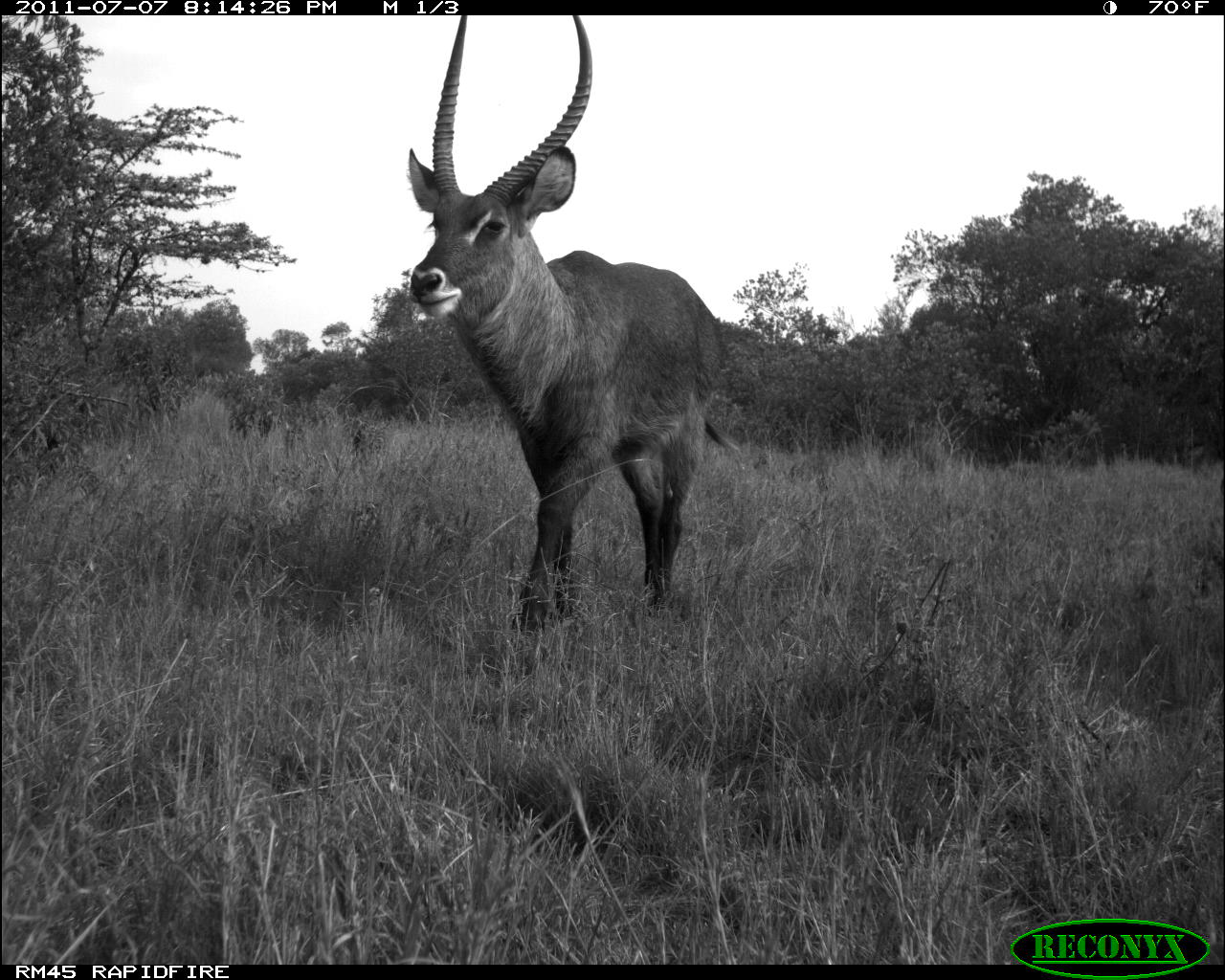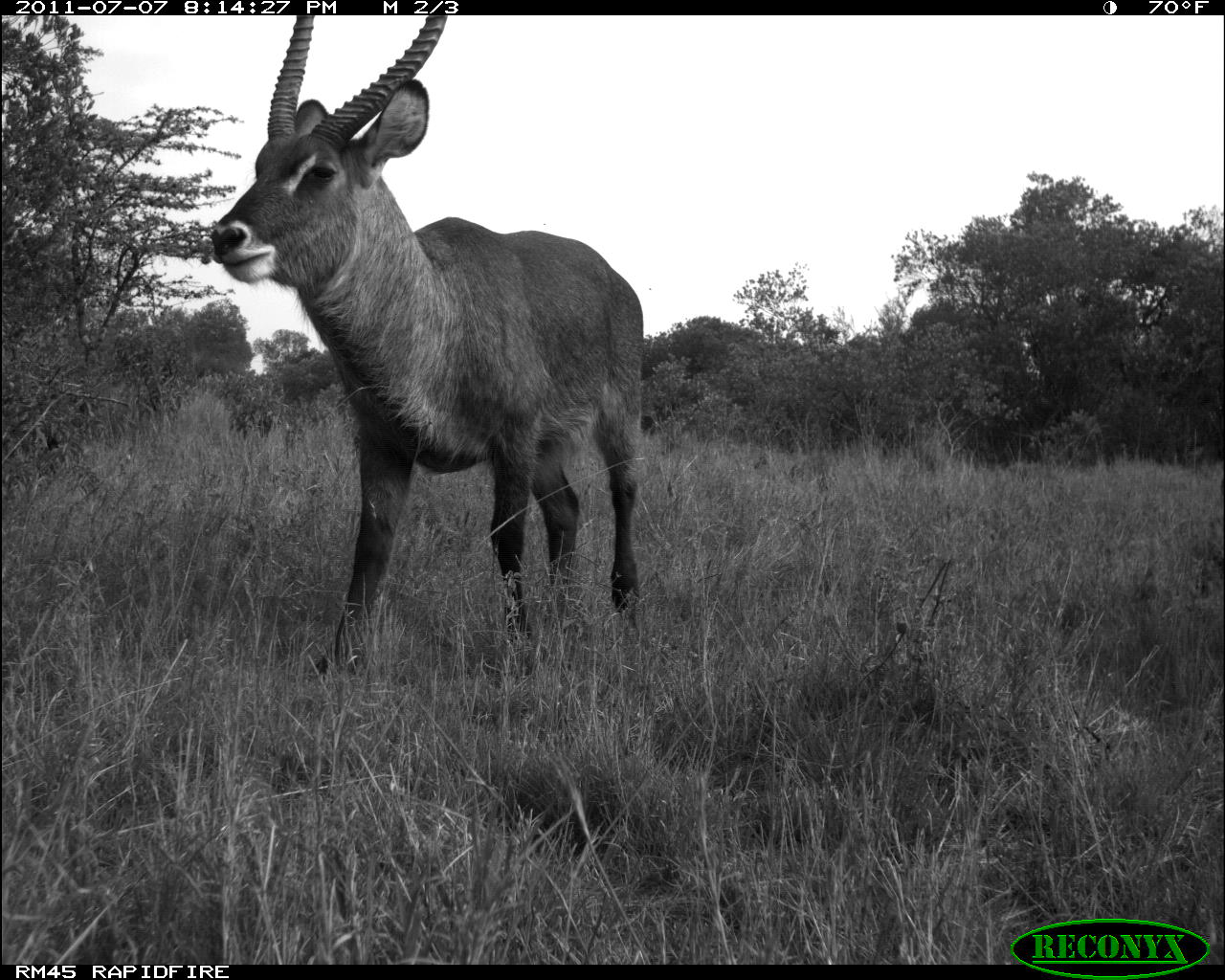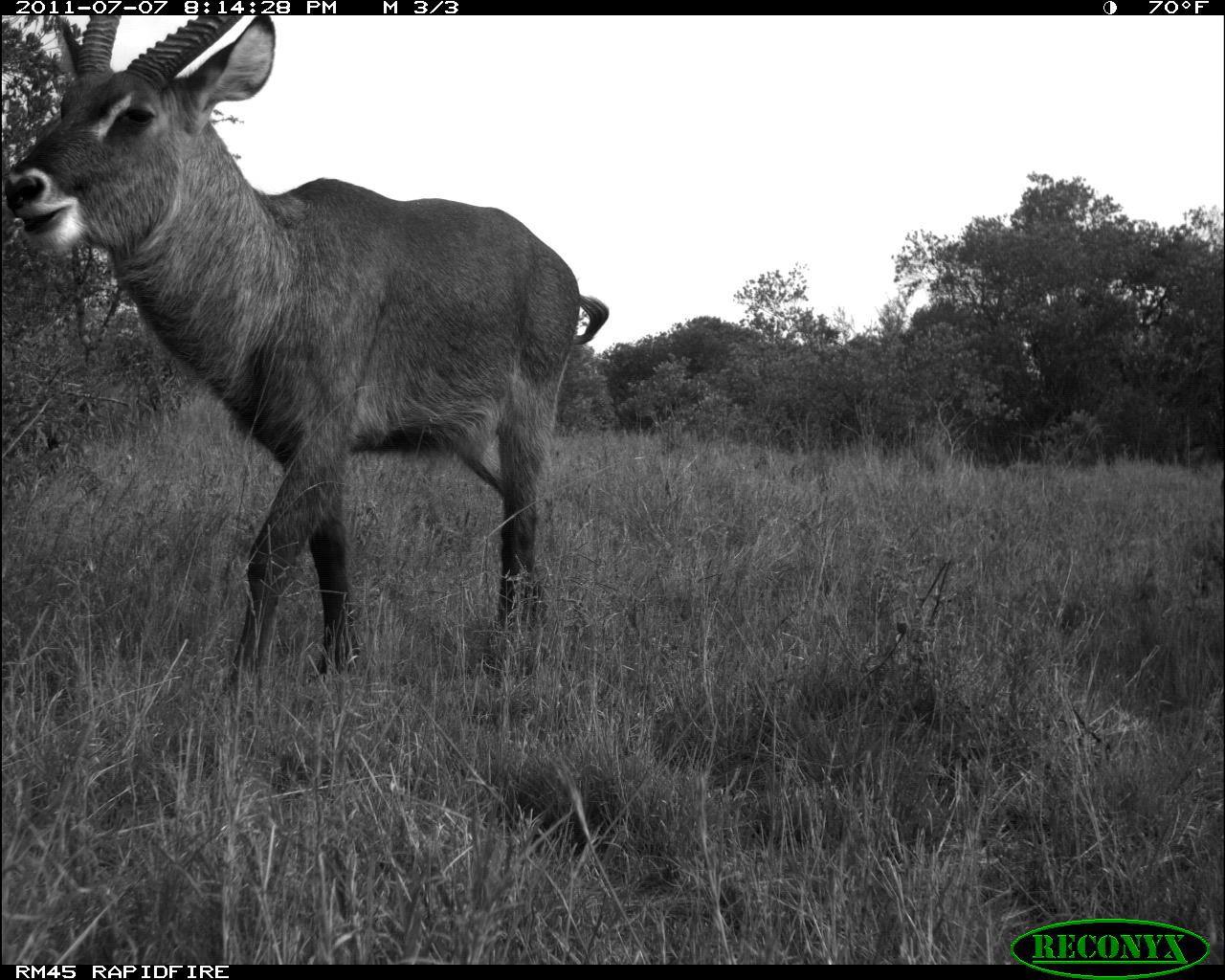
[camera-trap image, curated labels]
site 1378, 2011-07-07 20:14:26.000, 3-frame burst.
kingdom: Animalia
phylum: Chordata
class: Mammalia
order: Artiodactyla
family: Bovidae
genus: Kobus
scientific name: Kobus ellipsiprymnus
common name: waterbuck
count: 1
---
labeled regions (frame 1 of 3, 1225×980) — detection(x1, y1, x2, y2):
kobus ellipsiprymnus: detection(406, 16, 739, 642)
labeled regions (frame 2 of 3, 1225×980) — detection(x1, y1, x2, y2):
kobus ellipsiprymnus: detection(210, 15, 645, 675)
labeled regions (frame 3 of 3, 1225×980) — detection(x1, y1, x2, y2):
kobus ellipsiprymnus: detection(0, 15, 609, 693)